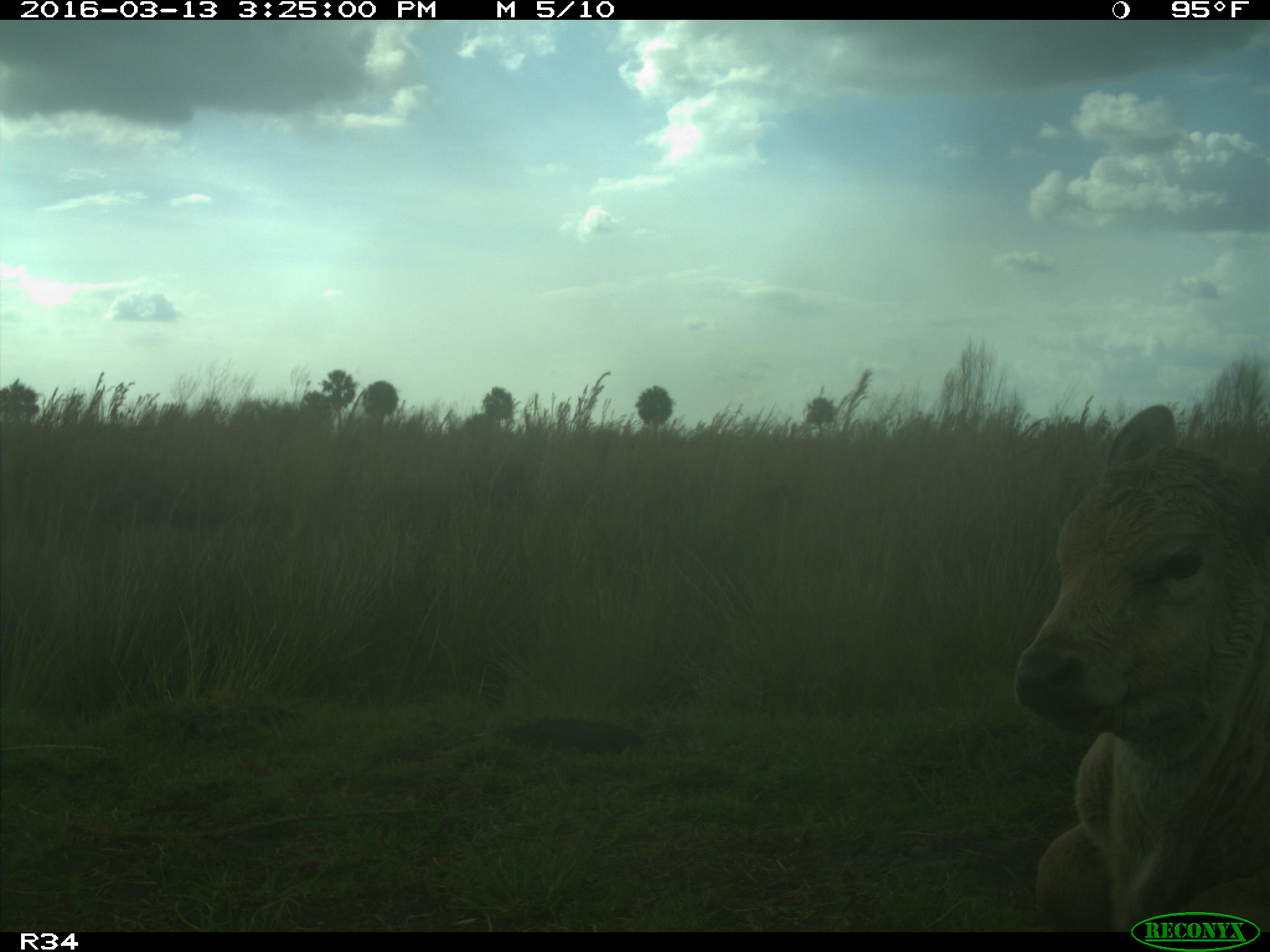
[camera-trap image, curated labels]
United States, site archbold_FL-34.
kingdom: Animalia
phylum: Chordata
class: Mammalia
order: Artiodactyla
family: Bovidae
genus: Bos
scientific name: Bos taurus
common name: domestic cow